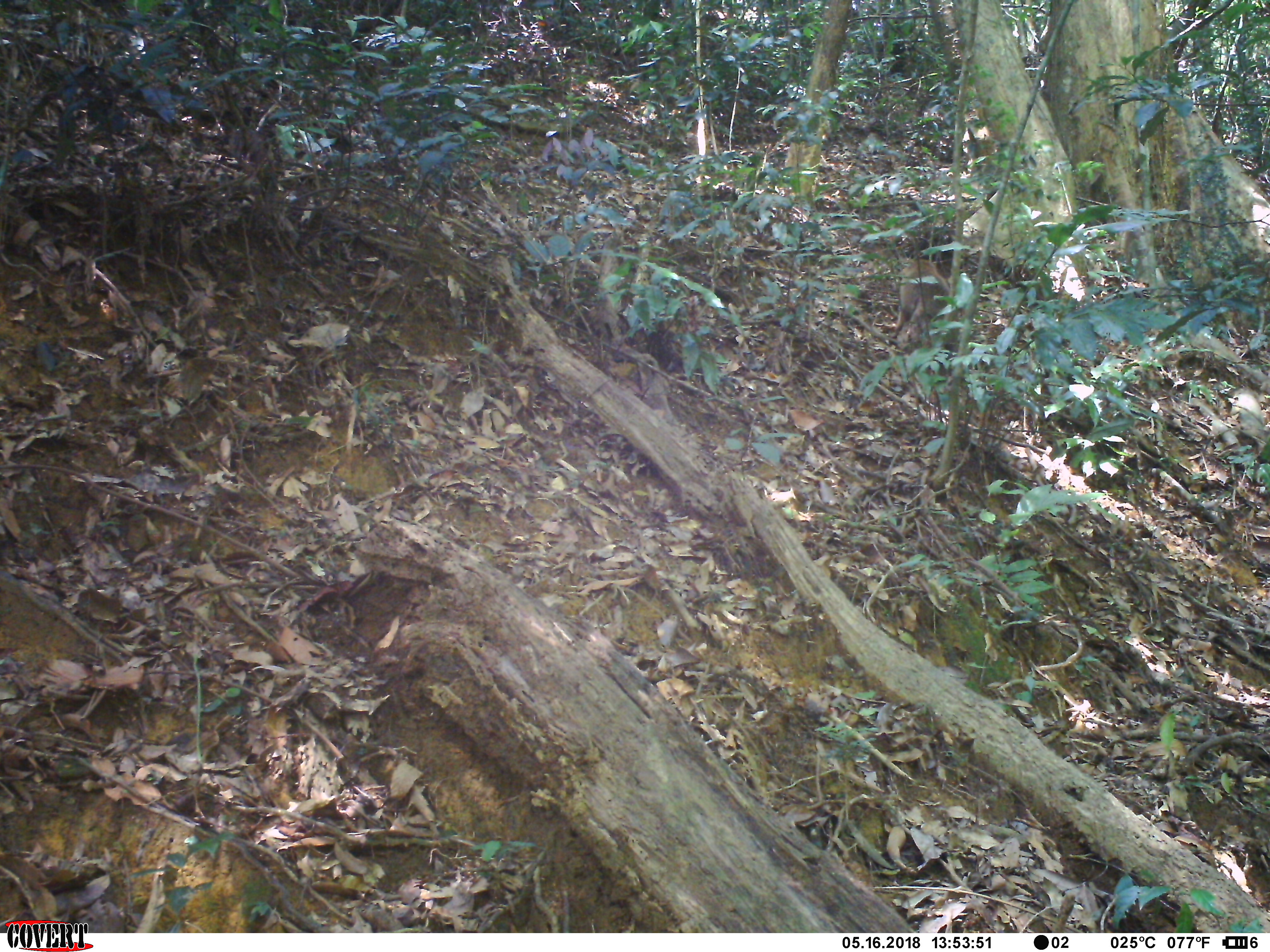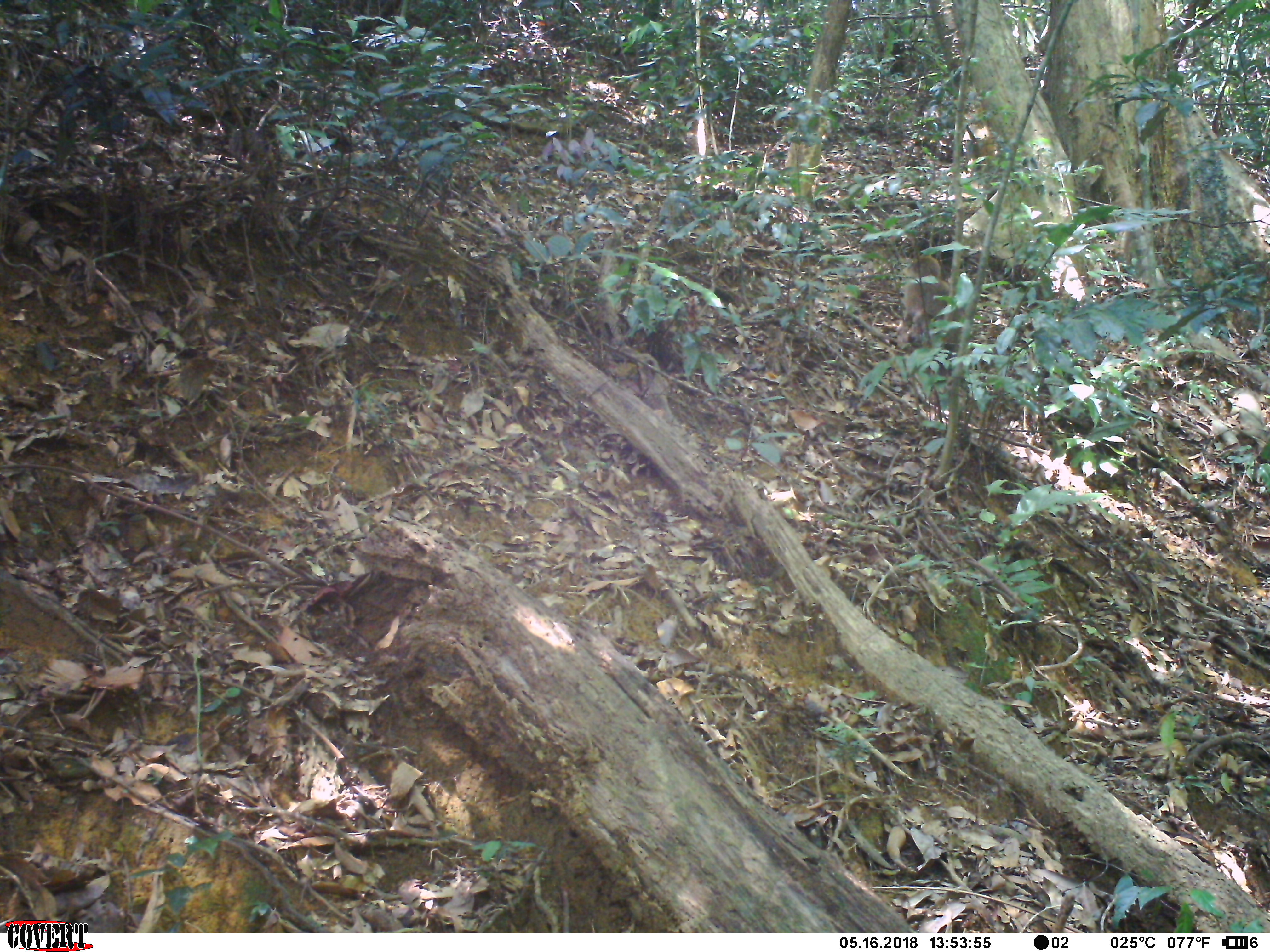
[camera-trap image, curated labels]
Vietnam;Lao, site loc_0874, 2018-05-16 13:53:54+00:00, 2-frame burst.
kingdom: Animalia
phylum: Chordata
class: Mammalia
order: Primates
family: Cercopithecidae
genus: Macaca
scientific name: Macaca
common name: macaque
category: macaque not stump tailed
Macaque not stump tailed (macaque) (Macaca). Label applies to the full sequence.